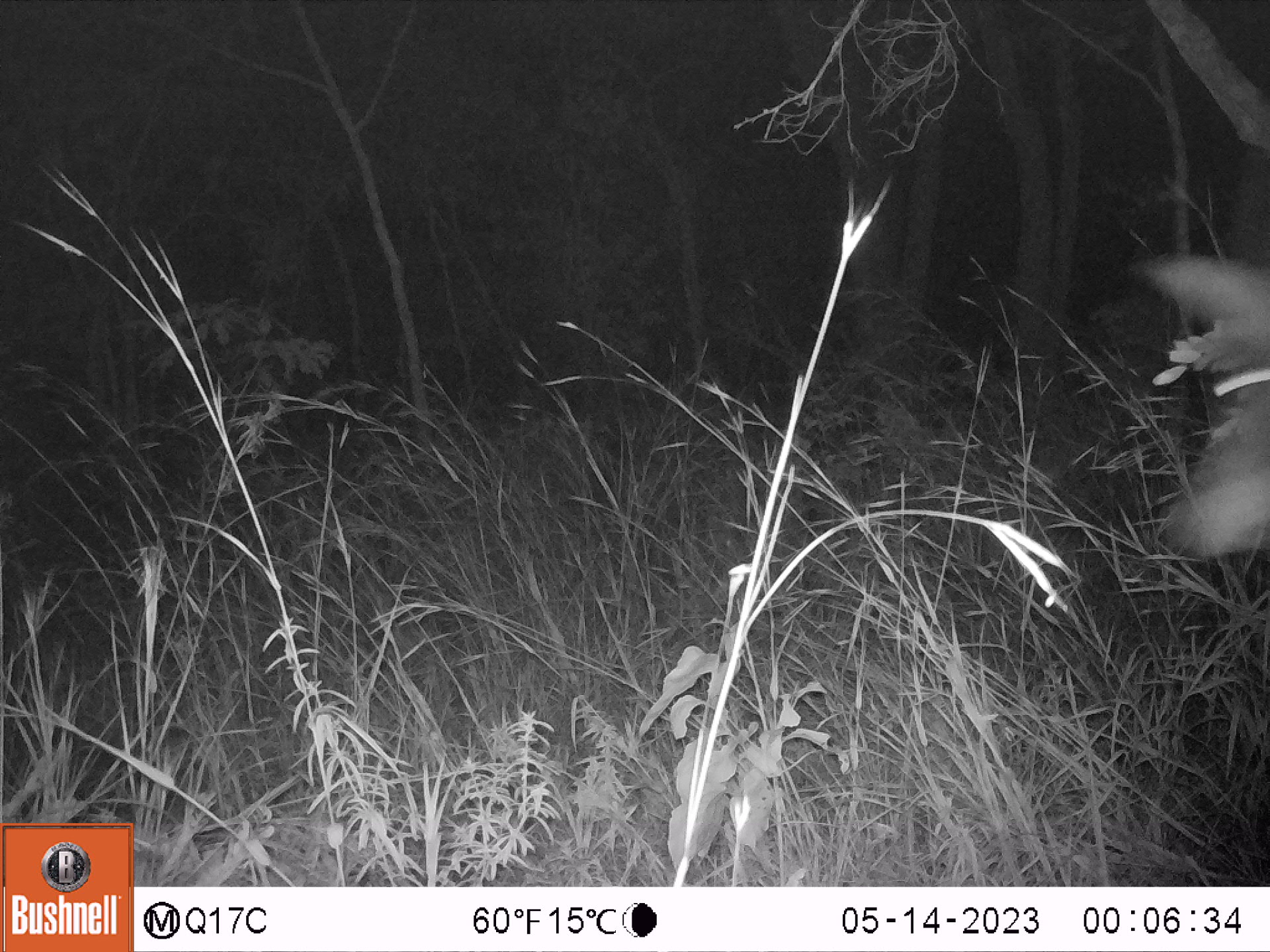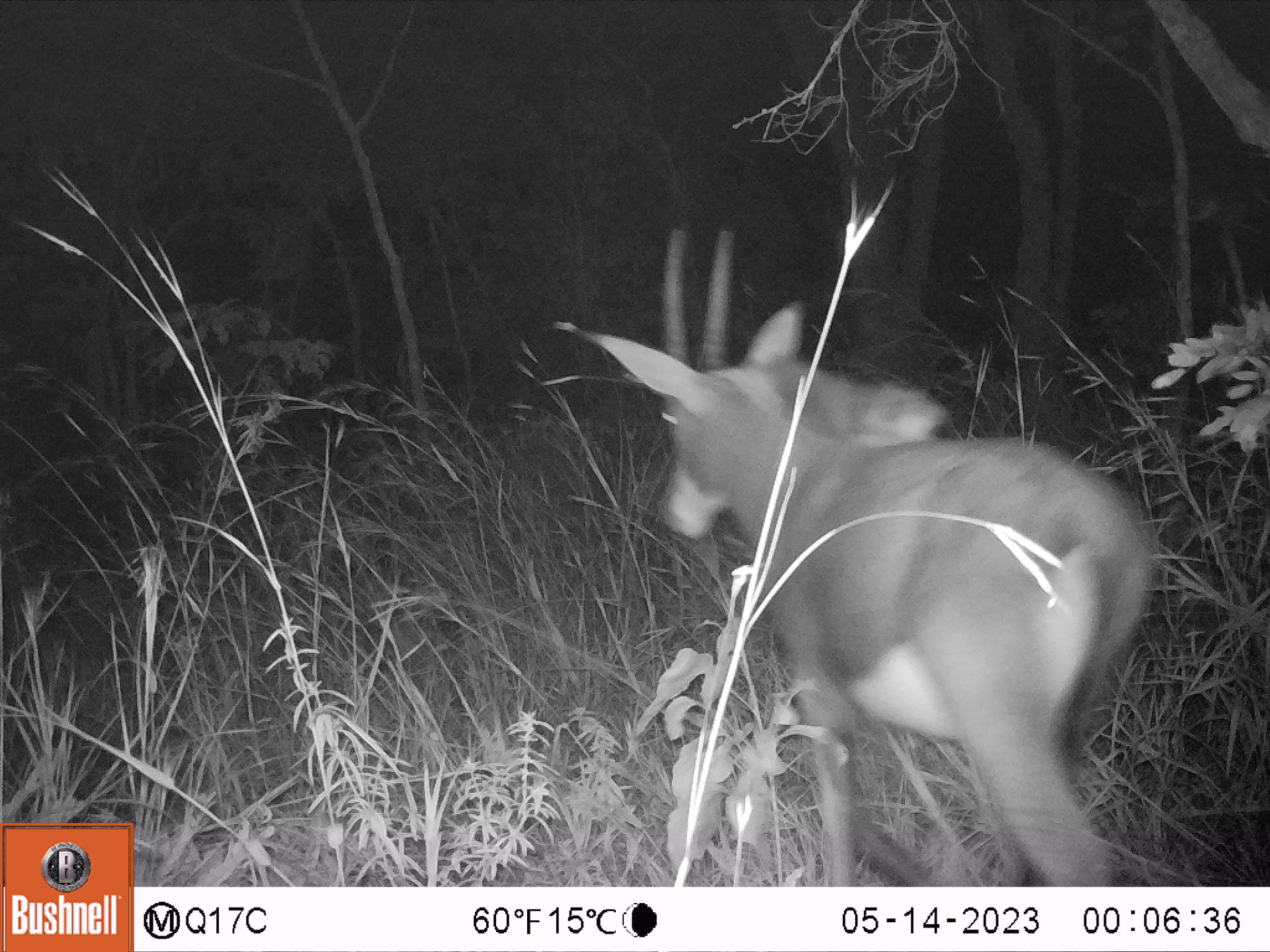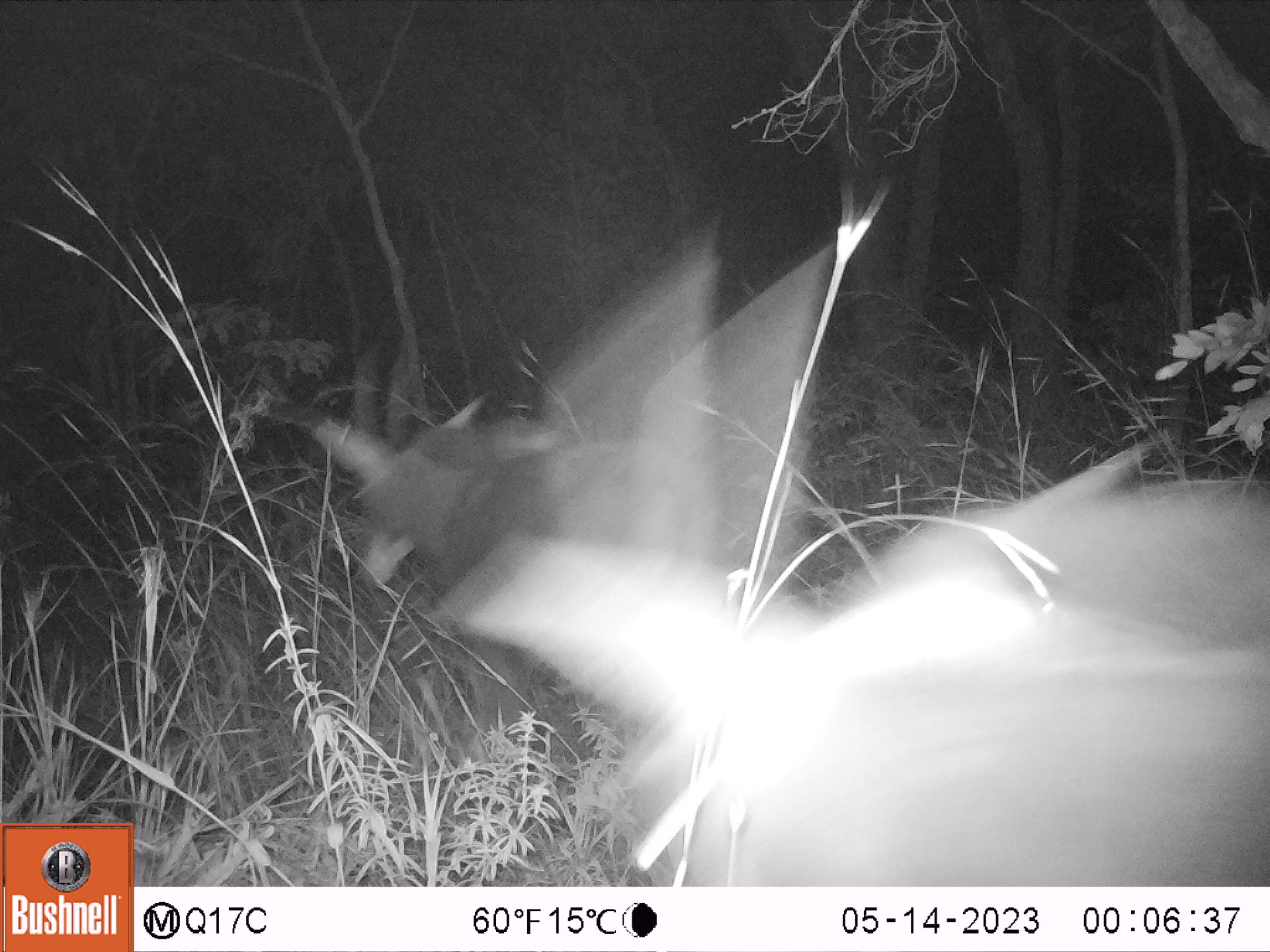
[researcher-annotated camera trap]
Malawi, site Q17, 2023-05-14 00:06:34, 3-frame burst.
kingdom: Animalia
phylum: Chordata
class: Mammalia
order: Artiodactyla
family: Bovidae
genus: Hippotragus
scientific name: Hippotragus niger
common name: sable antelope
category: sable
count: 1